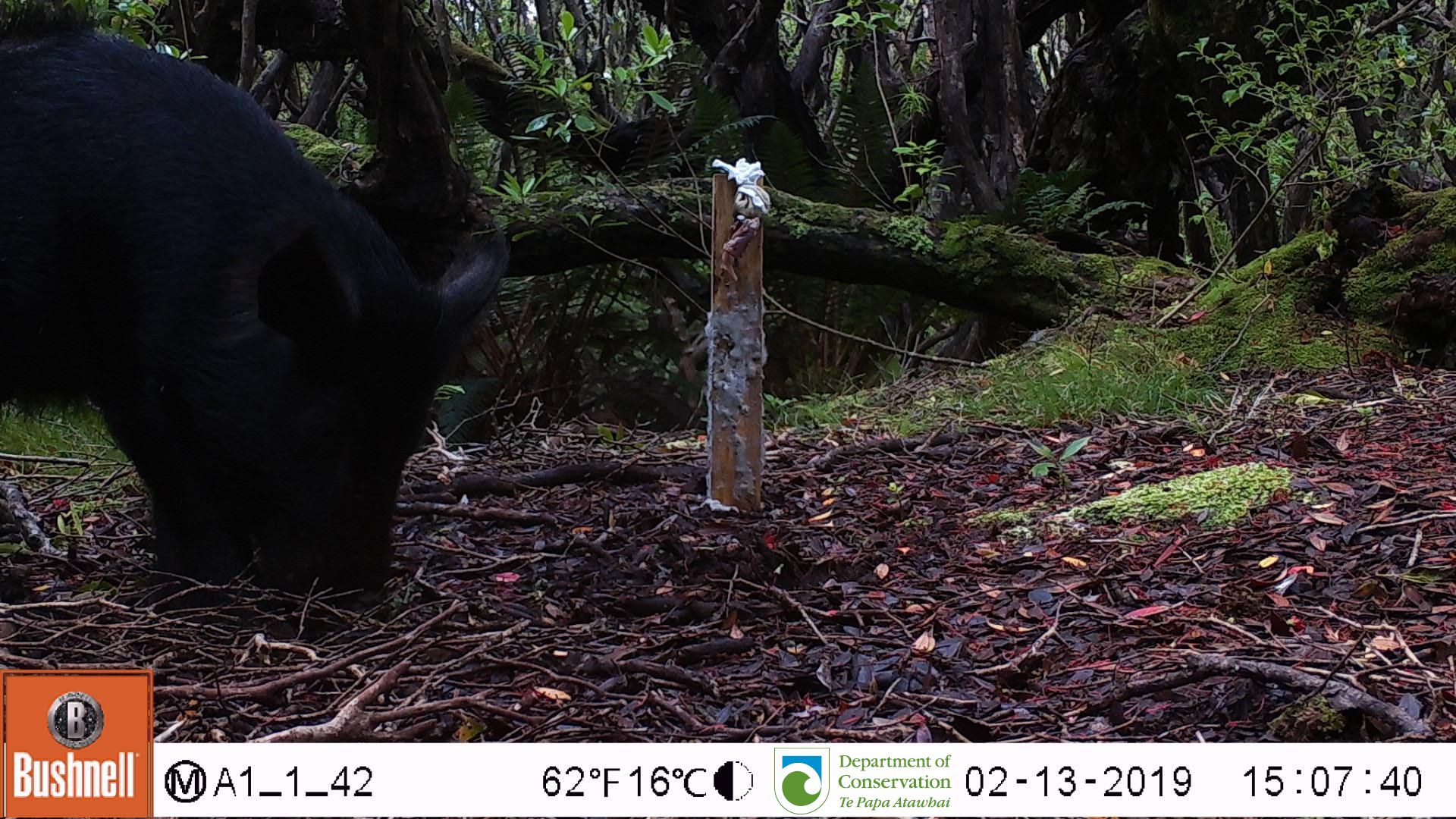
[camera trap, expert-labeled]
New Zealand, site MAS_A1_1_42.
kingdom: Animalia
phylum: Chordata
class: Mammalia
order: Artiodactyla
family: Suidae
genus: Sus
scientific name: Sus scrofa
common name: pig